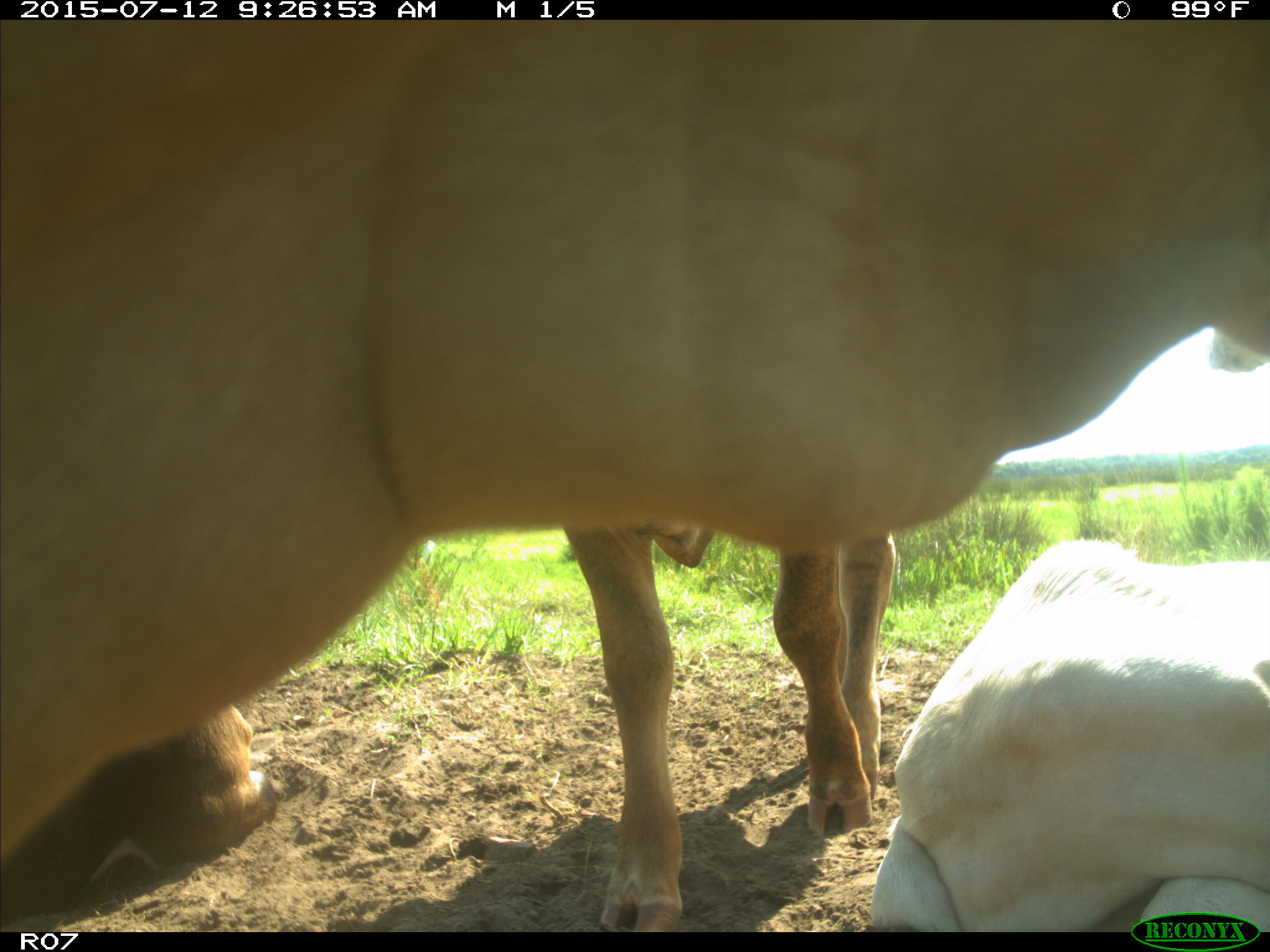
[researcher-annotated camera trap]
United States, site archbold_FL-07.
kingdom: Animalia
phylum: Chordata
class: Mammalia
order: Artiodactyla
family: Bovidae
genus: Bos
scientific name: Bos taurus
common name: domestic cow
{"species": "Bos taurus (domestic cow)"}